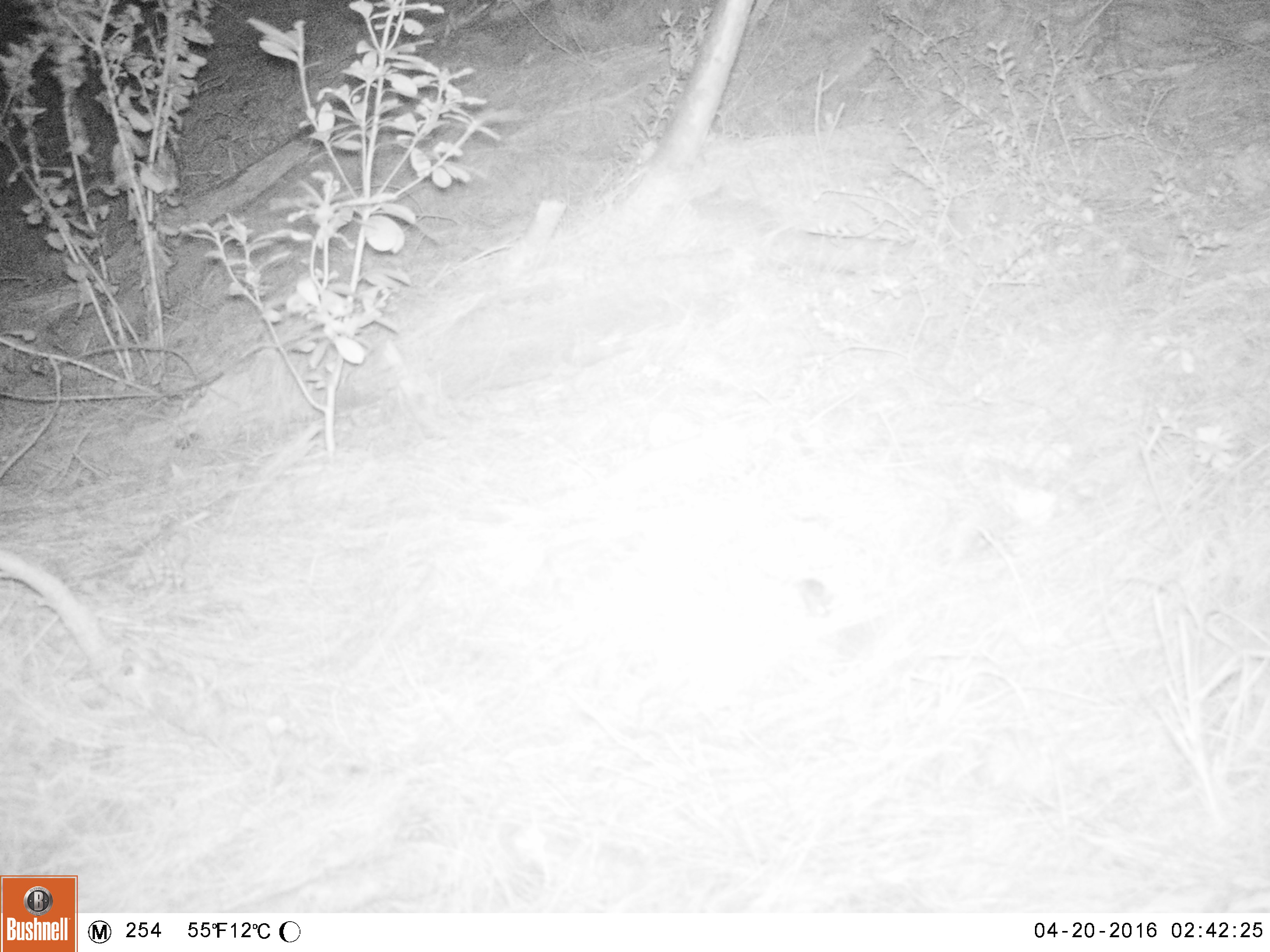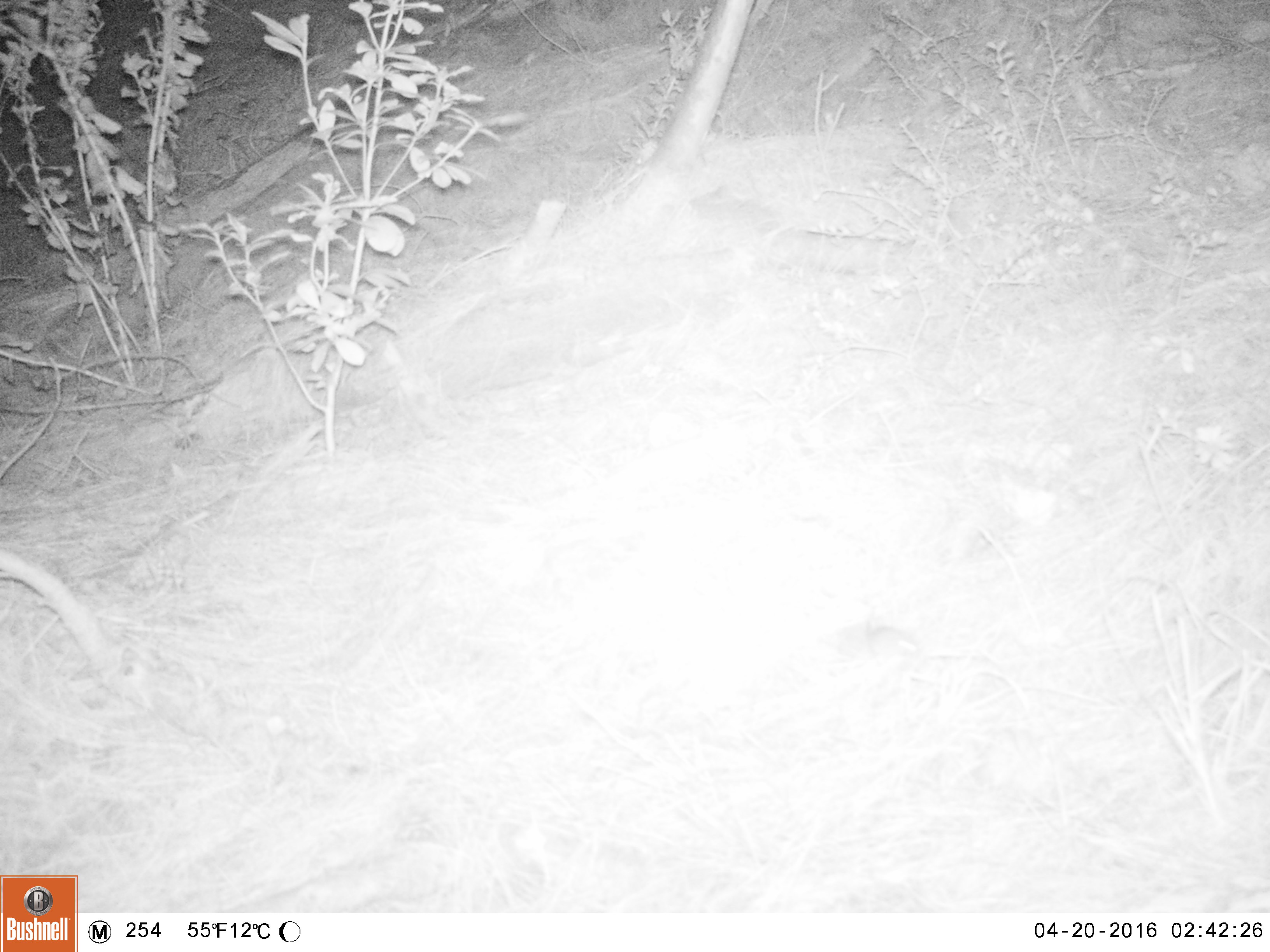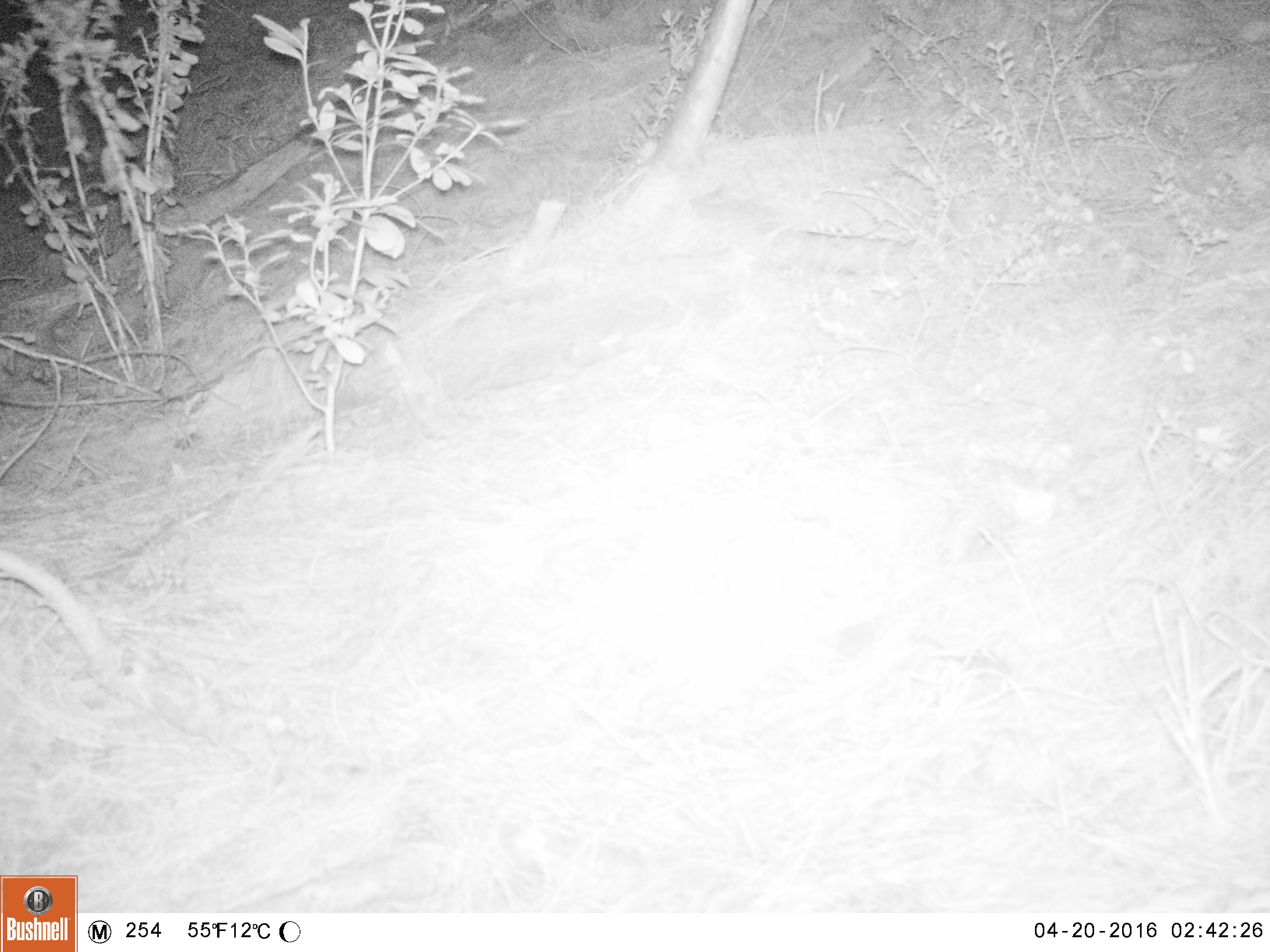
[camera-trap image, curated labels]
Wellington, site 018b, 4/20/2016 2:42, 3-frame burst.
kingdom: Animalia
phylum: Chordata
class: Mammalia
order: Rodentia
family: Muridae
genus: Mus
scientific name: Mus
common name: mouse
Mouse (Mus).